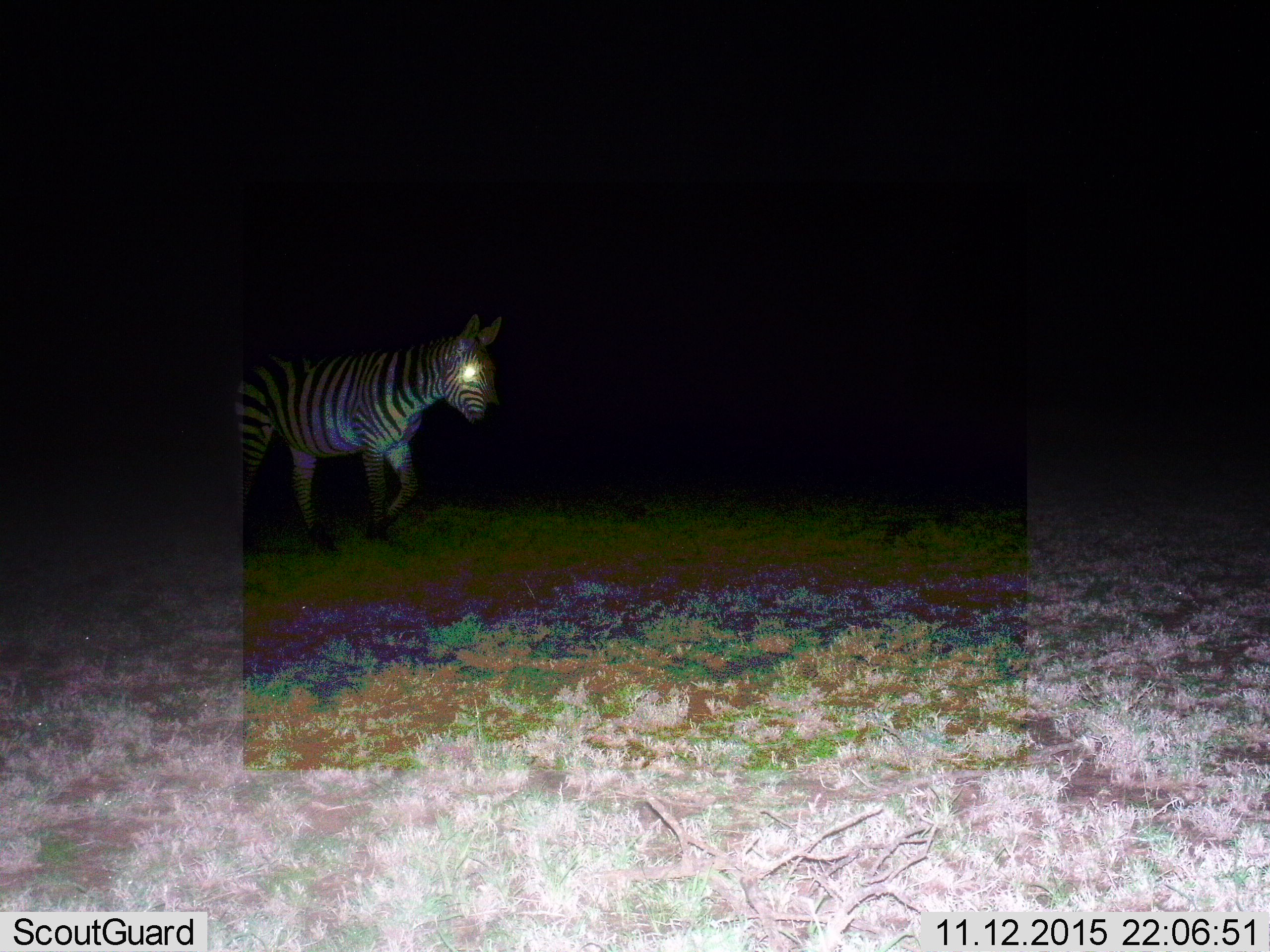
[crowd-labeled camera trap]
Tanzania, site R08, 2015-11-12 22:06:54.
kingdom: Animalia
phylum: Chordata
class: Mammalia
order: Perissodactyla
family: Equidae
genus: Equus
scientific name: Equus quagga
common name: plains zebra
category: zebra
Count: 1.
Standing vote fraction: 33%.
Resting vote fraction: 0%.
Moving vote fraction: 67%.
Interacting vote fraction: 0%.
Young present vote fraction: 0%.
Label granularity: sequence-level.